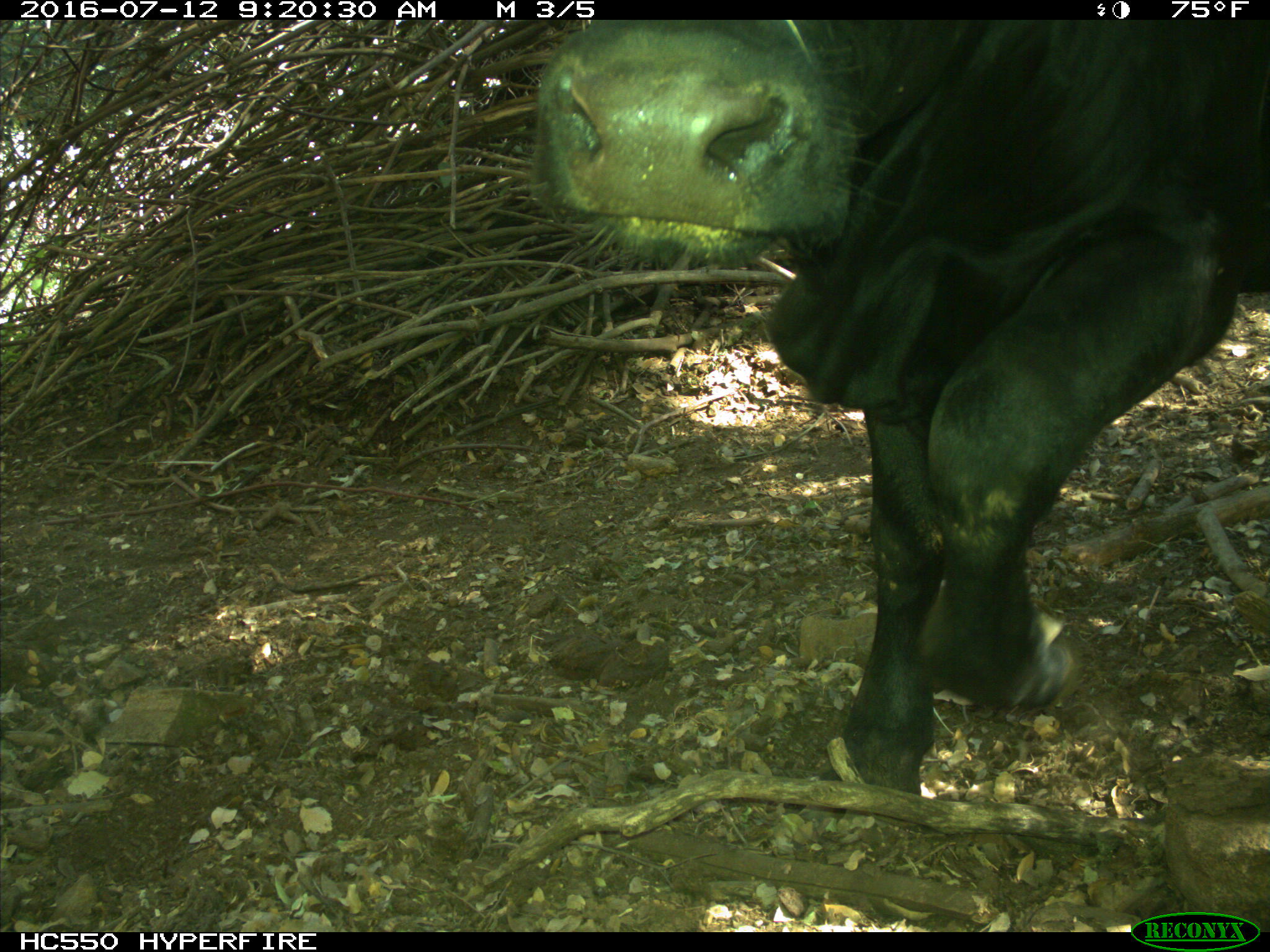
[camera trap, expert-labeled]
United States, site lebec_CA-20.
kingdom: Animalia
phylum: Chordata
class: Mammalia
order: Artiodactyla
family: Bovidae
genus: Bos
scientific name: Bos taurus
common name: domestic cow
Bos taurus (domestic cow).